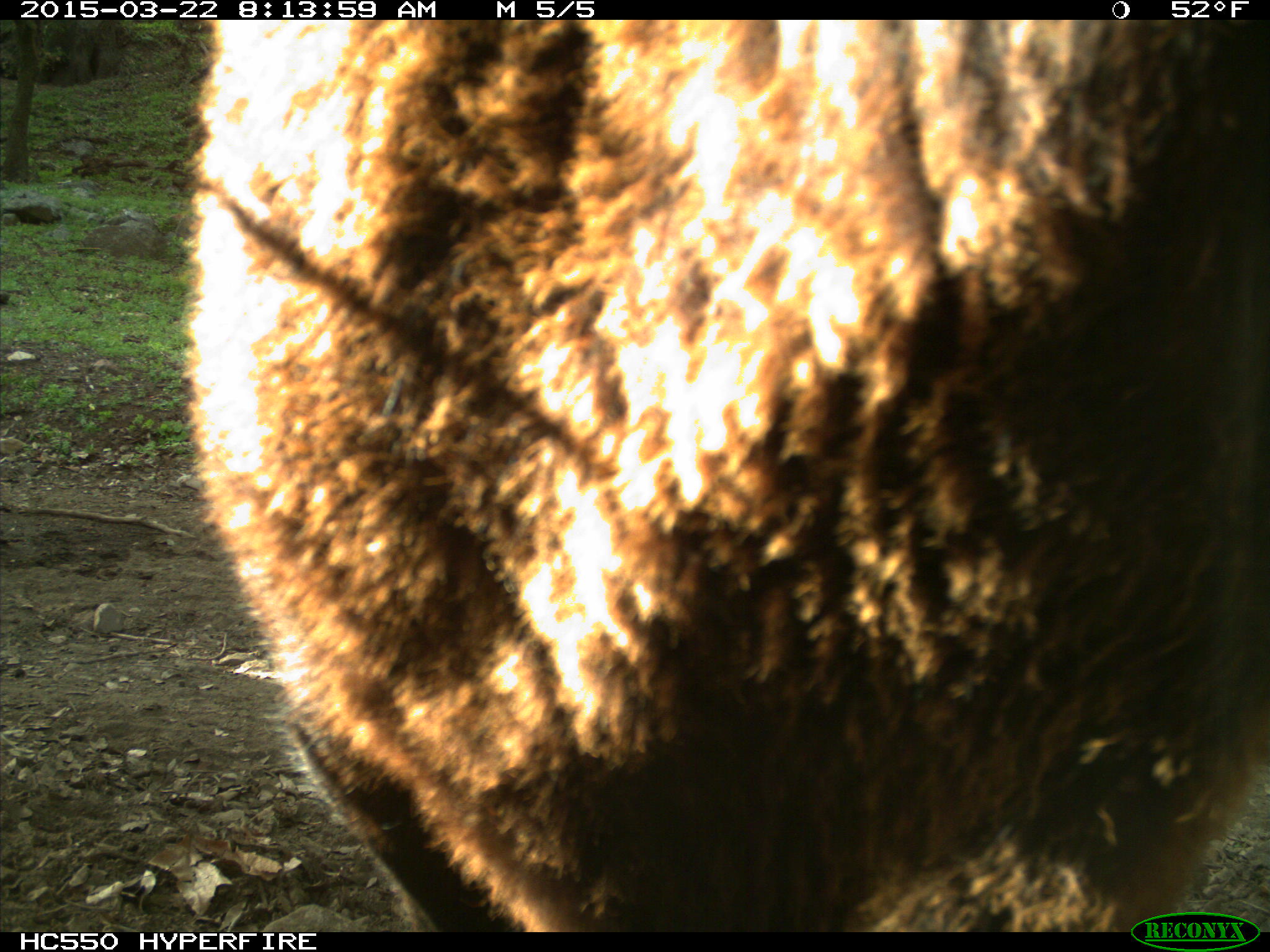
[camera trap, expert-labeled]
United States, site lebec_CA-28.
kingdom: Animalia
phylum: Chordata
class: Mammalia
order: Artiodactyla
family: Bovidae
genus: Bos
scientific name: Bos taurus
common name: domestic cow